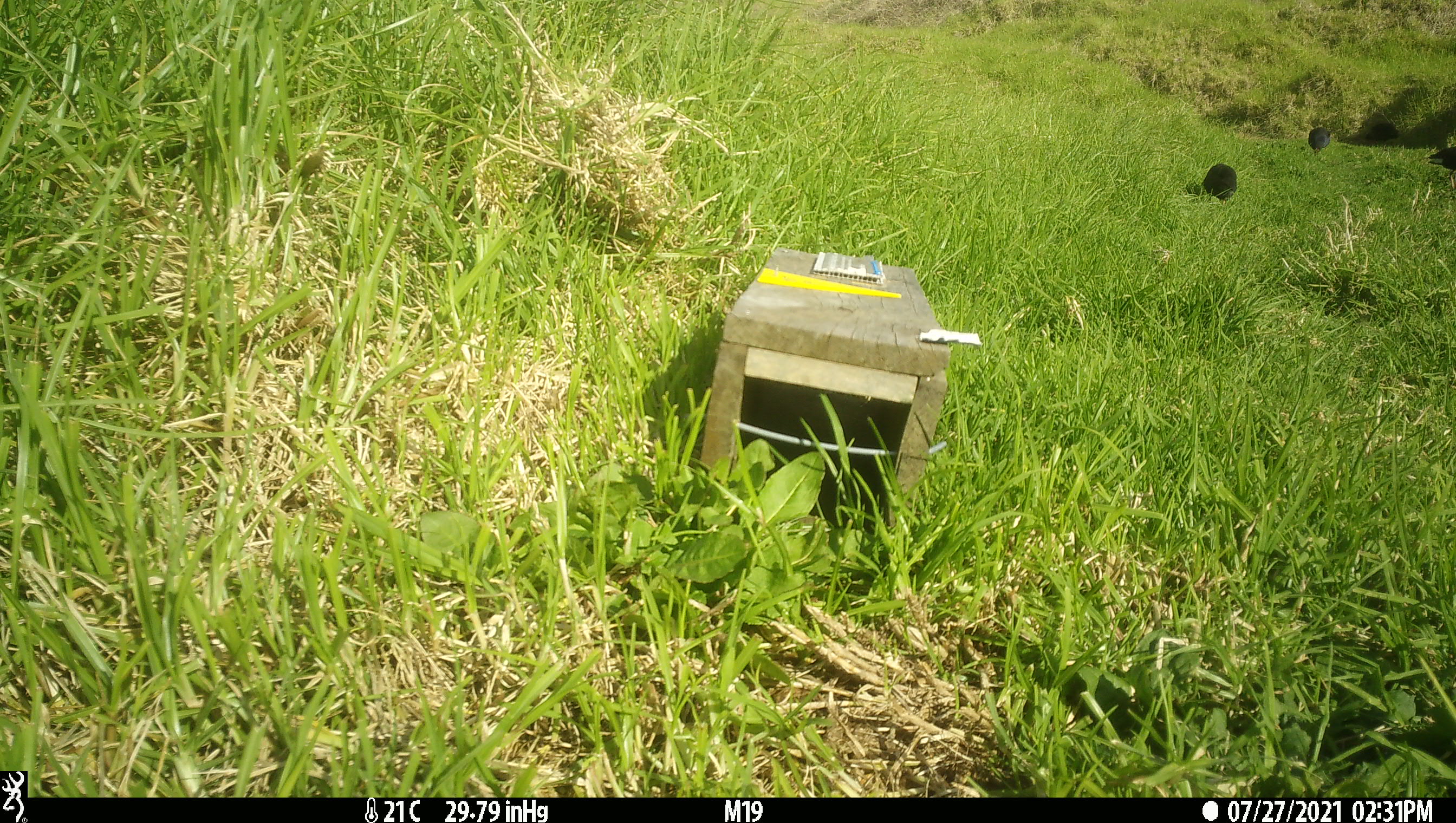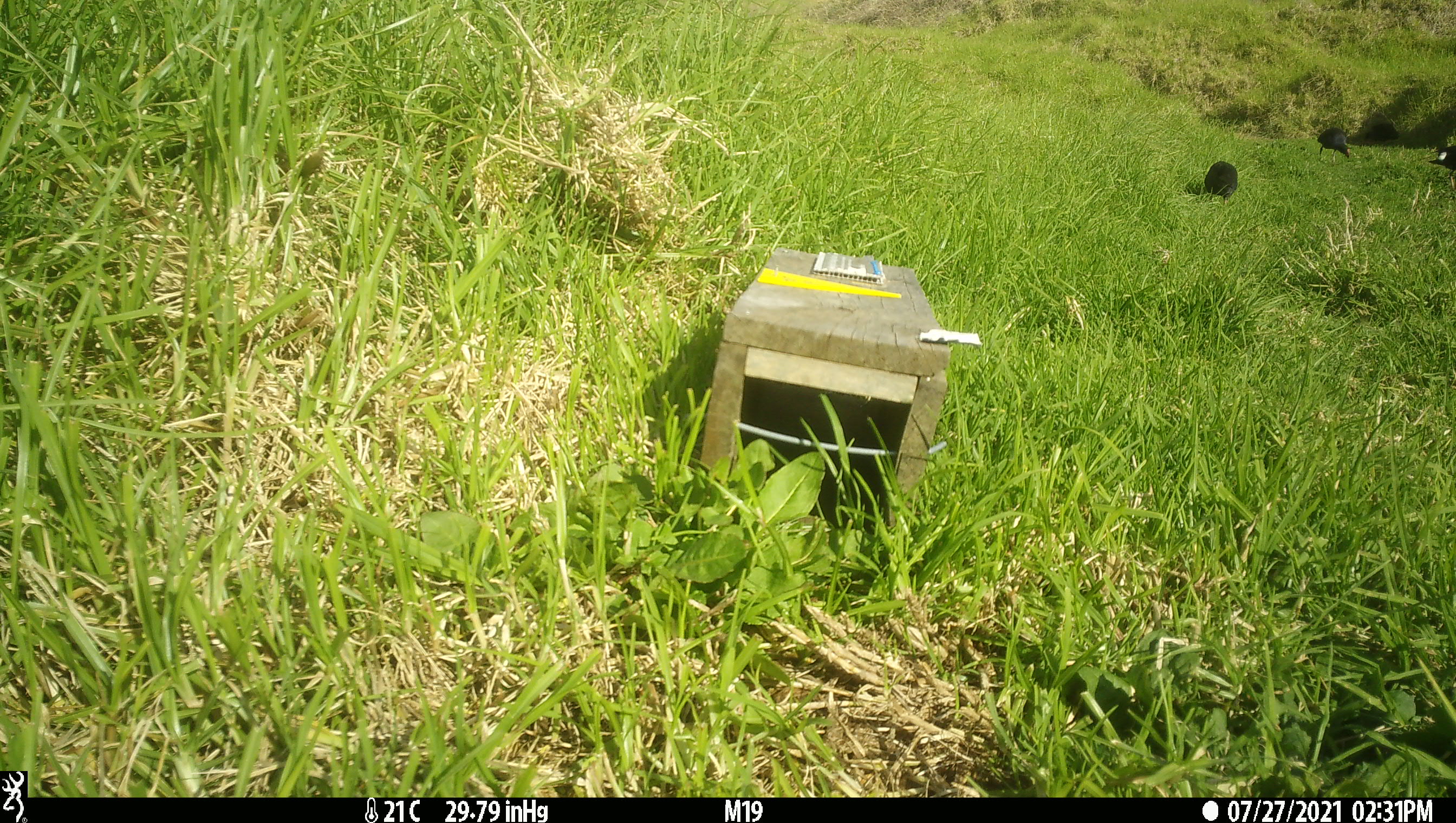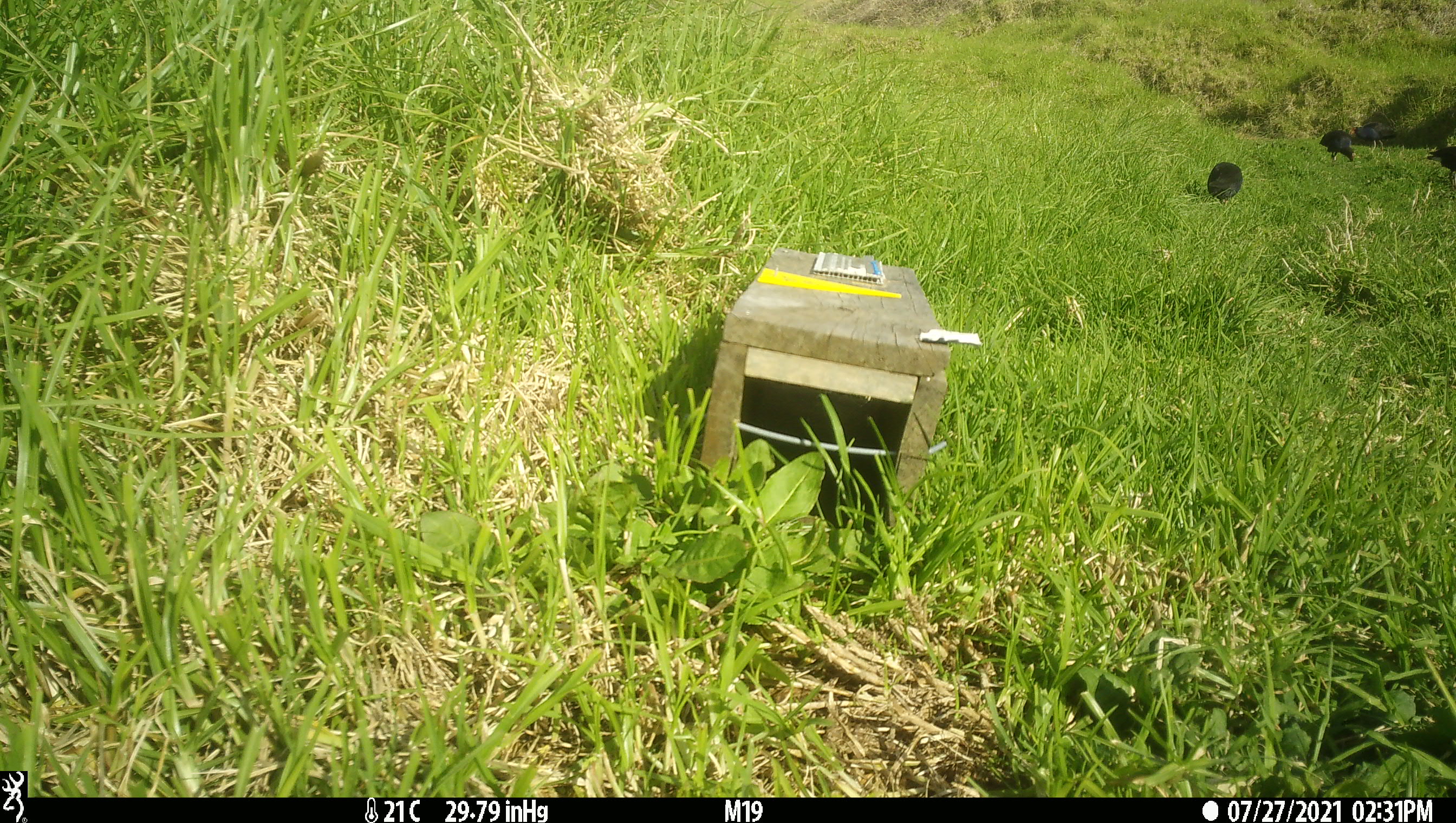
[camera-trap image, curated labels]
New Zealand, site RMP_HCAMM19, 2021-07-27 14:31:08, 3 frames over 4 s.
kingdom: Animalia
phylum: Chordata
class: Aves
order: Gruiformes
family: Rallidae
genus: Porphyrio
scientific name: Porphyrio melanotus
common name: australasian swamphen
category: pukeko